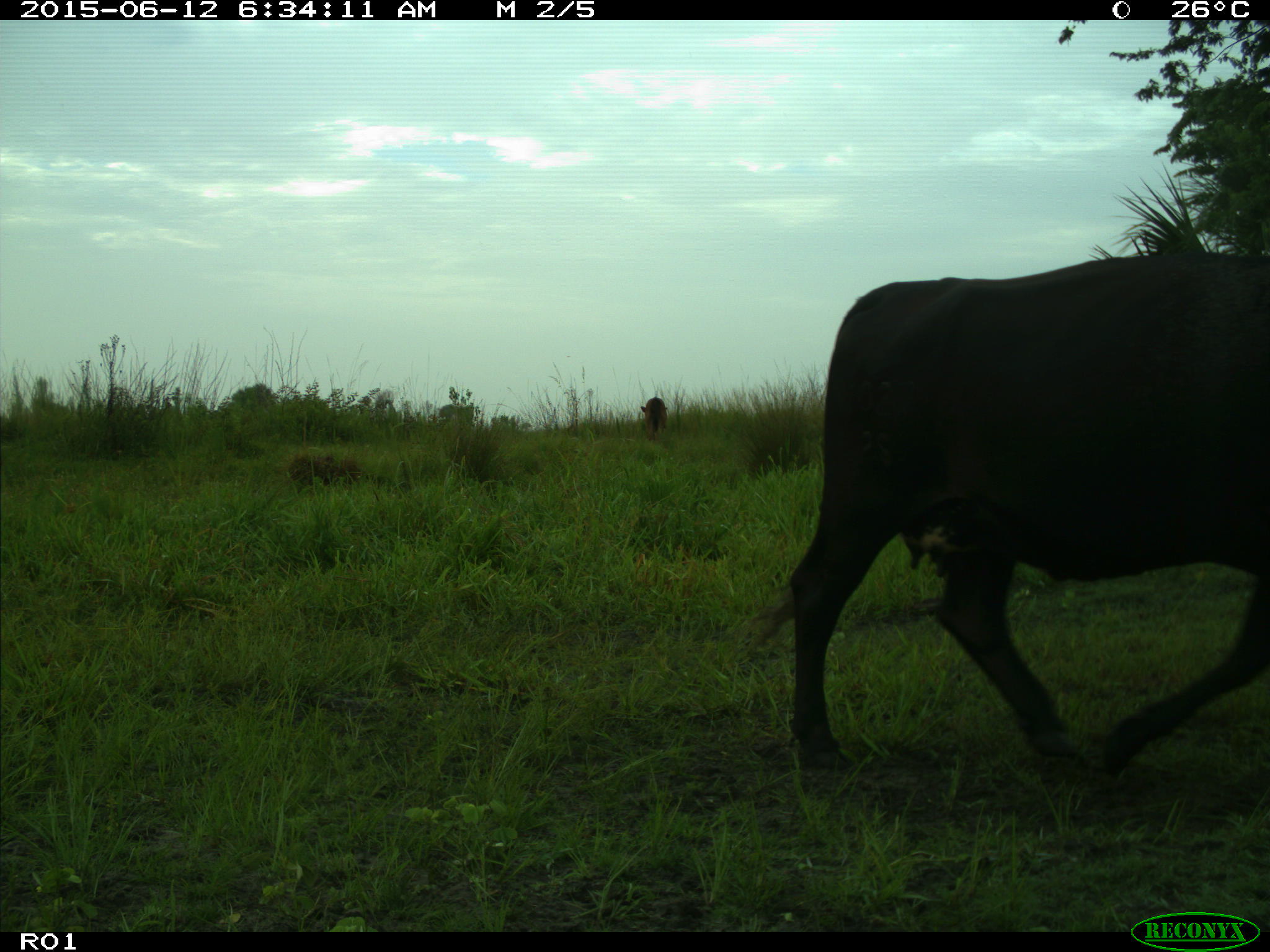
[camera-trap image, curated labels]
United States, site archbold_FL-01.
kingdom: Animalia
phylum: Chordata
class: Mammalia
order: Artiodactyla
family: Bovidae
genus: Bos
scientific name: Bos taurus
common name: domestic cow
Bos taurus (domestic cow).